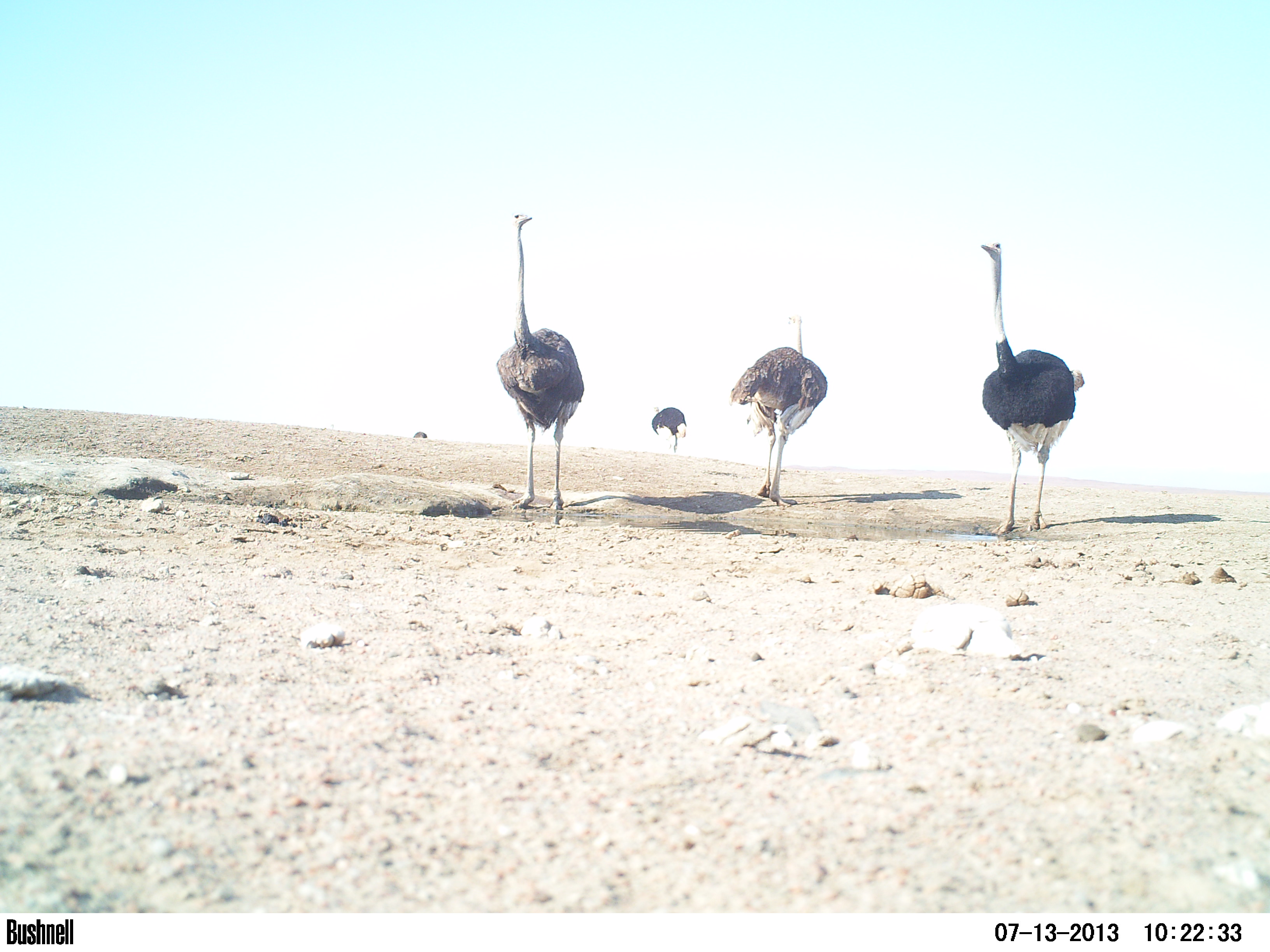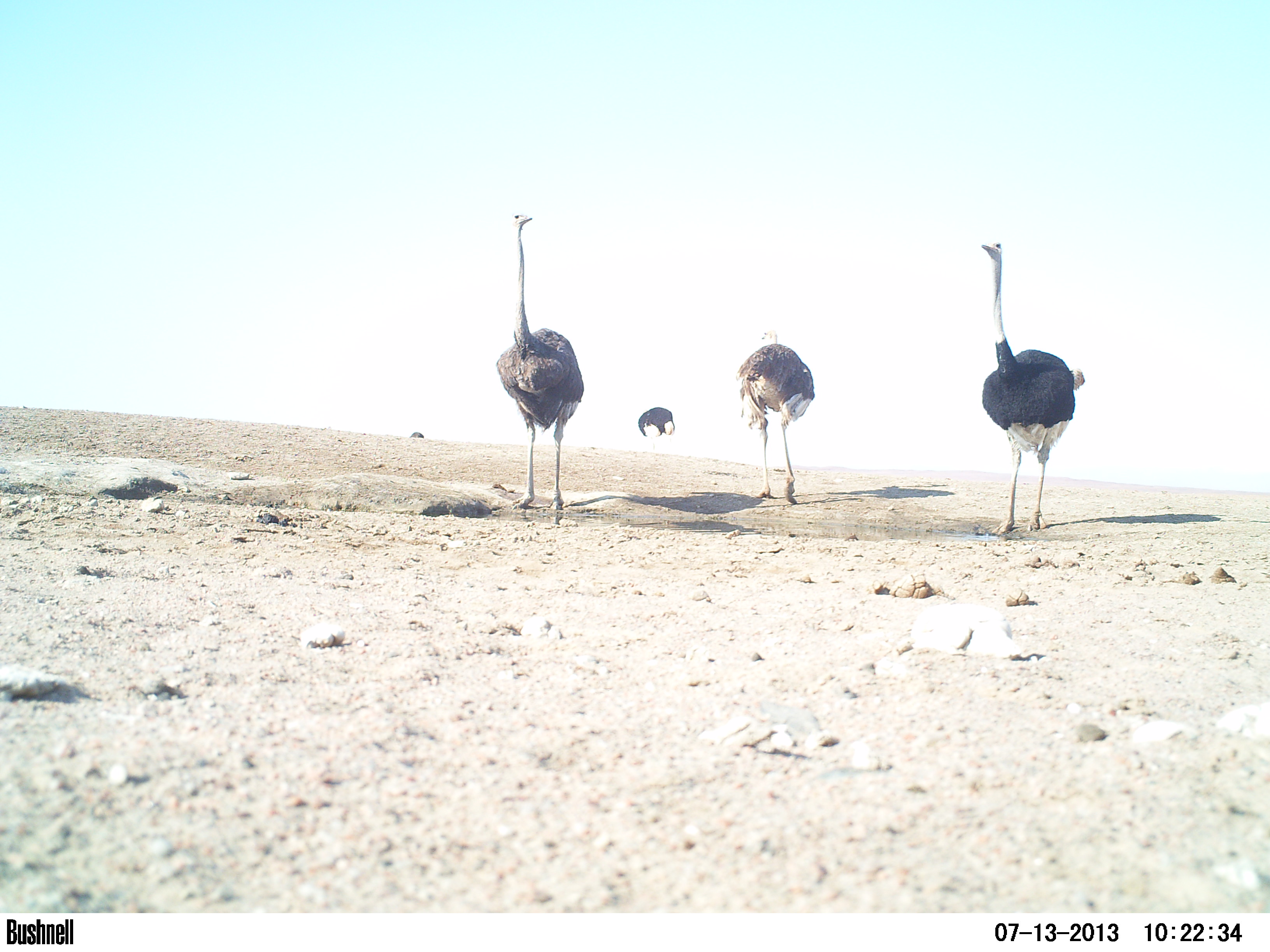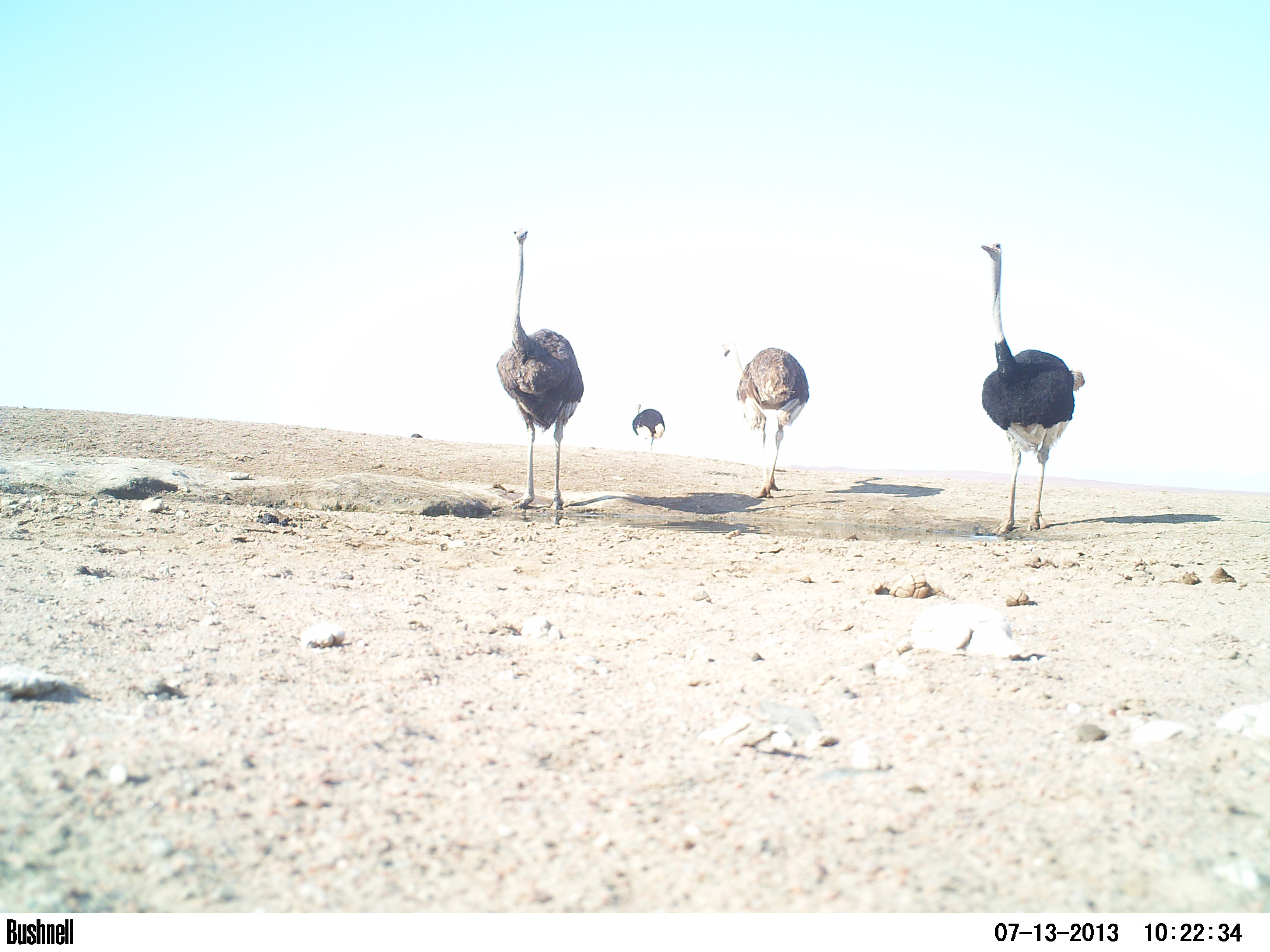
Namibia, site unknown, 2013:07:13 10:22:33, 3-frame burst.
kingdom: Animalia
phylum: Chordata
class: Aves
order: Struthioniformes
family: Struthionidae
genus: Struthio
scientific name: Struthio camelus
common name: common ostrich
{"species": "Struthio camelus (common ostrich)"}